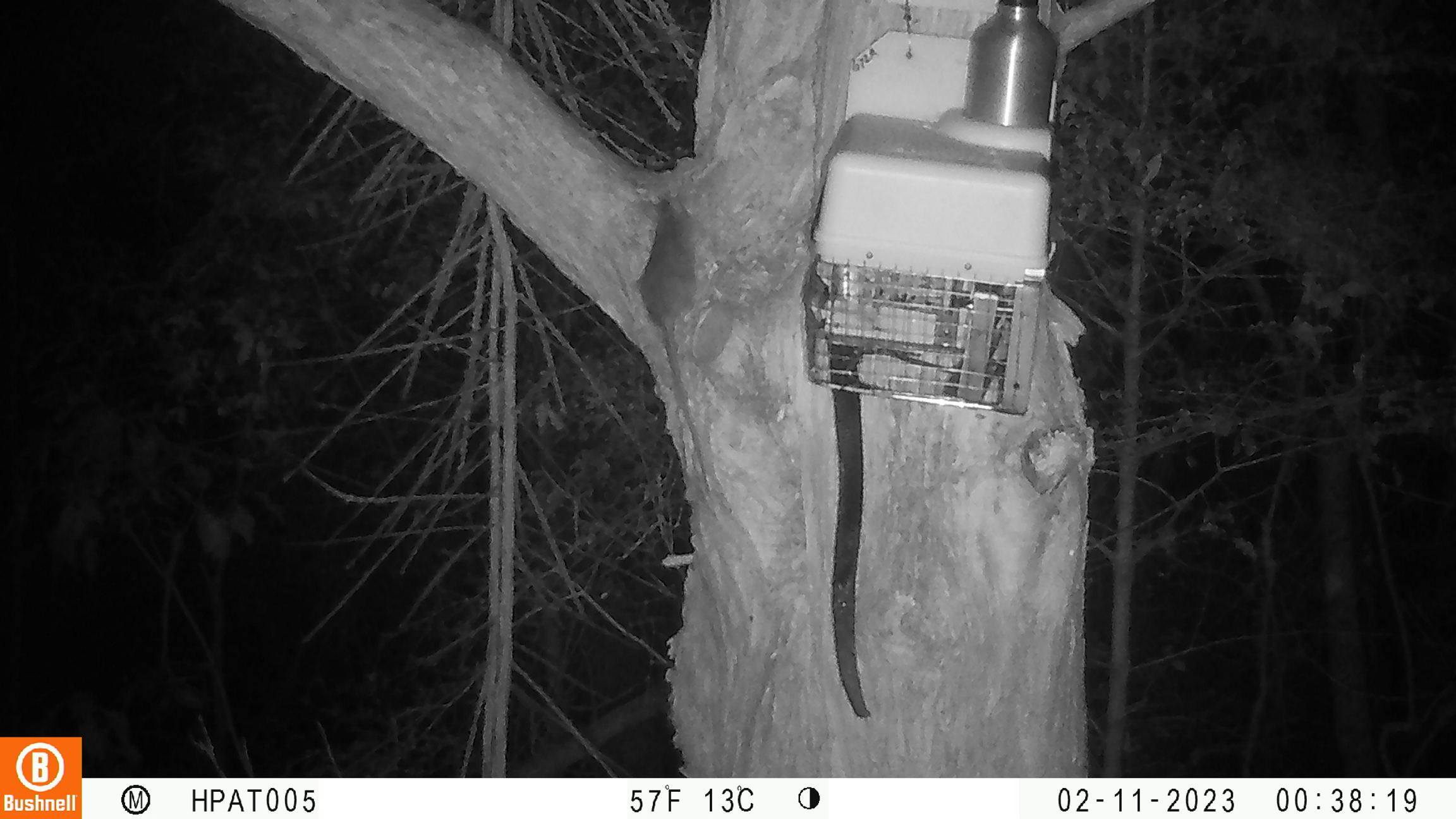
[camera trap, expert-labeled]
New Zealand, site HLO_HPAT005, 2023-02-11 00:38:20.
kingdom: Animalia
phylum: Chordata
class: Mammalia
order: Rodentia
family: Muridae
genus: Rattus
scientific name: Rattus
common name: rat